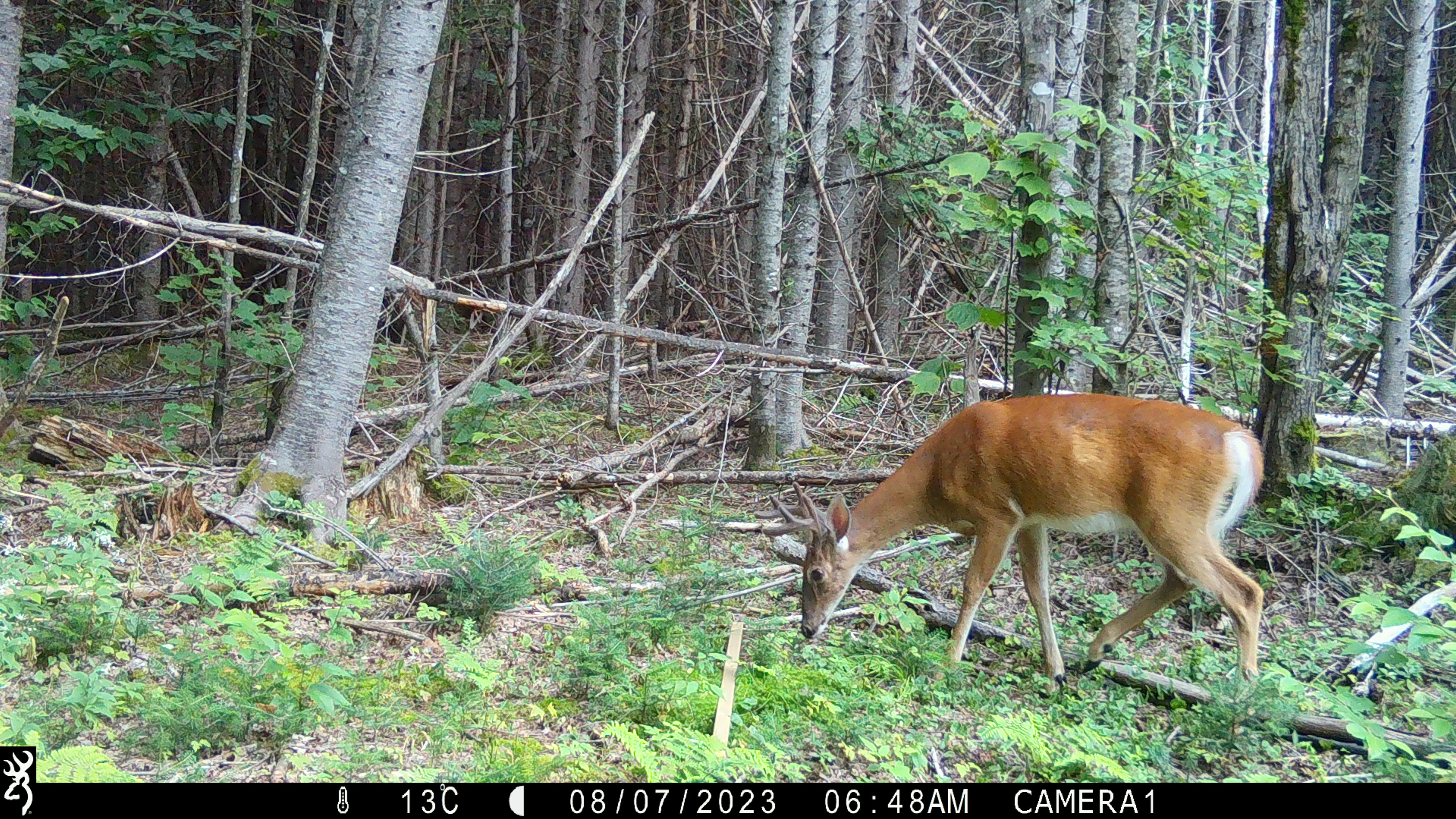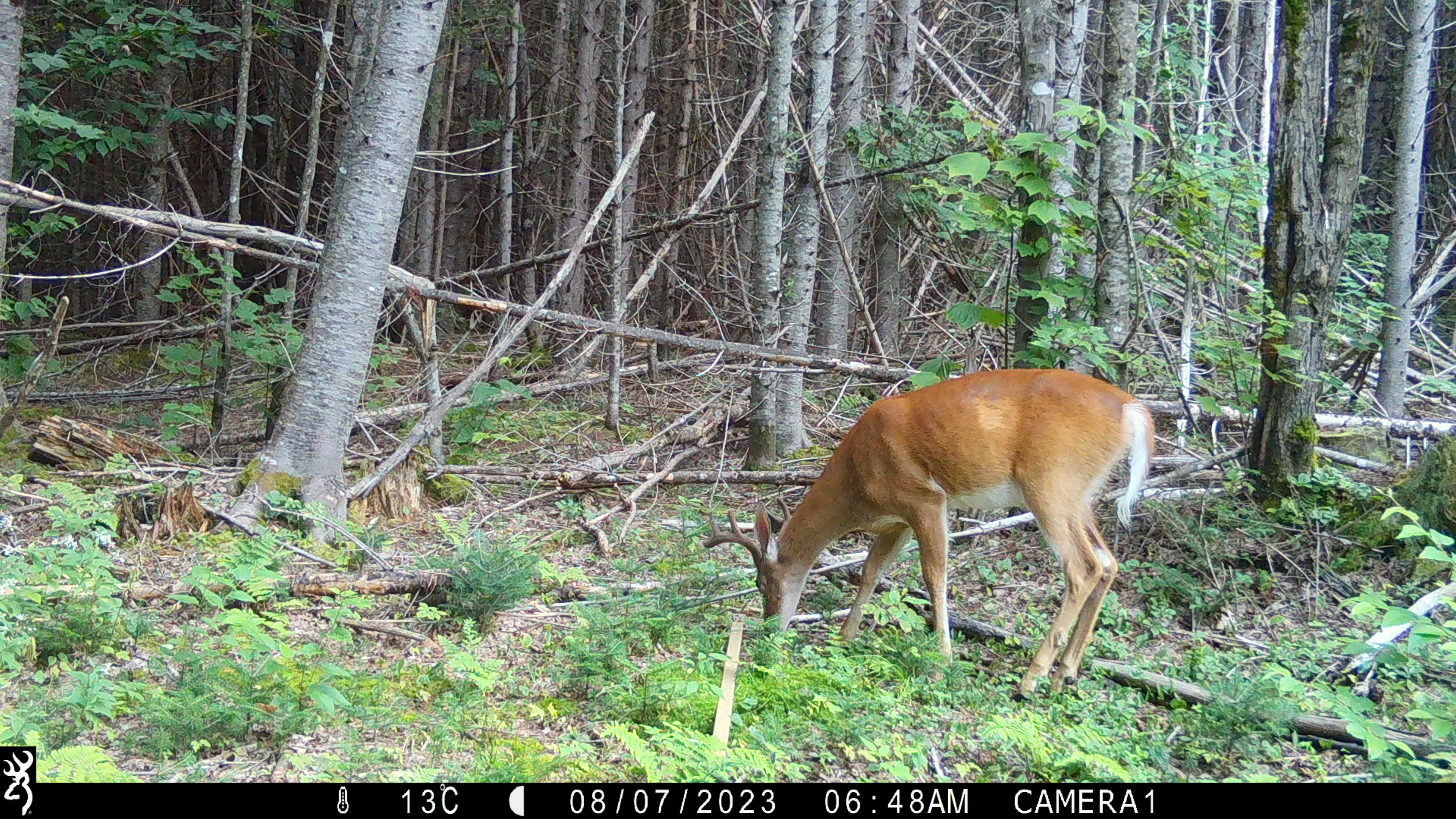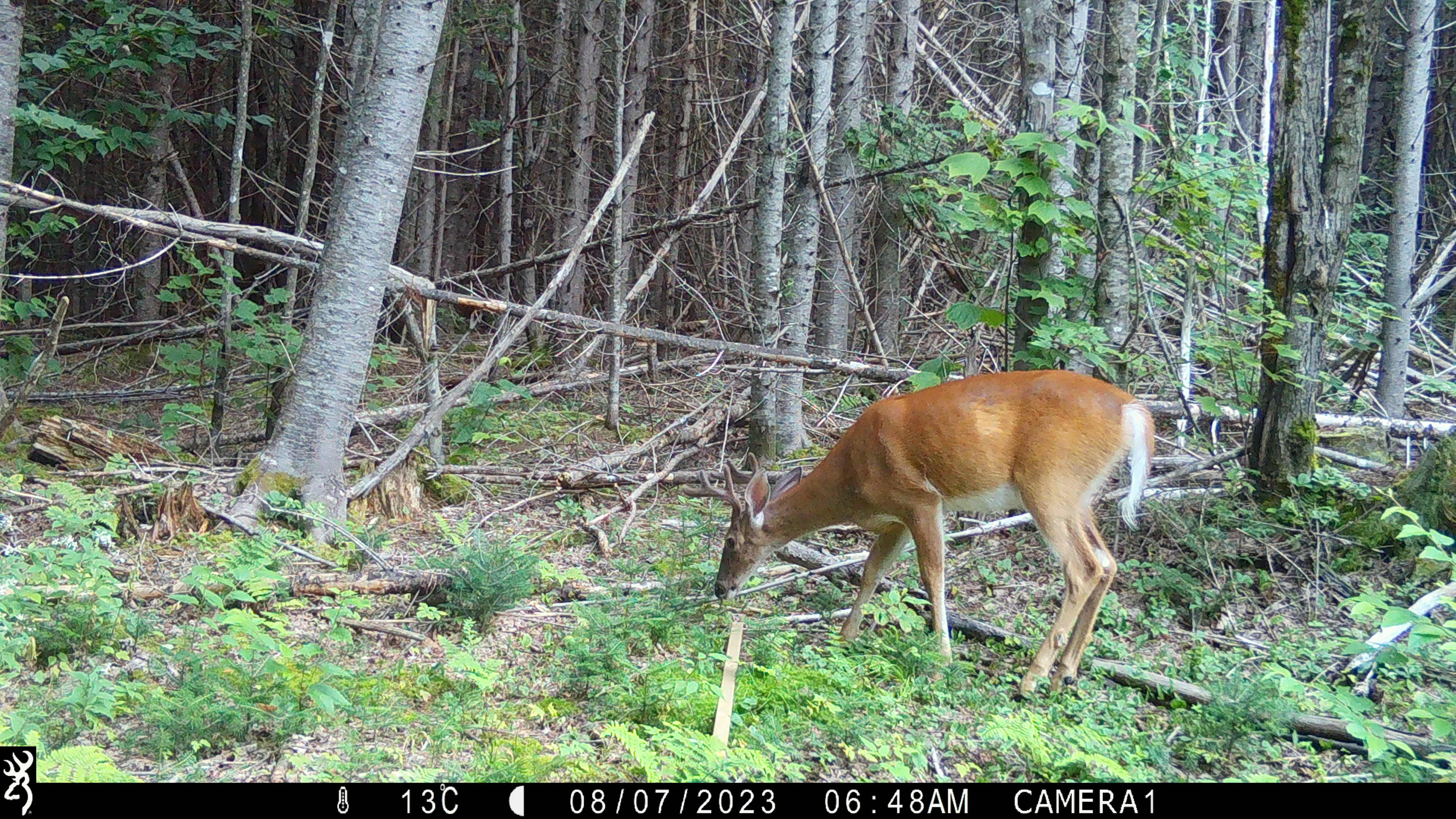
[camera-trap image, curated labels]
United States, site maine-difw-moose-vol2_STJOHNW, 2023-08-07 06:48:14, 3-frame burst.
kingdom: Animalia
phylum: Chordata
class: Mammalia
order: Artiodactyla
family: Cervidae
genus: Odocoileus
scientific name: Odocoileus virginianus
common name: white-tailed deer